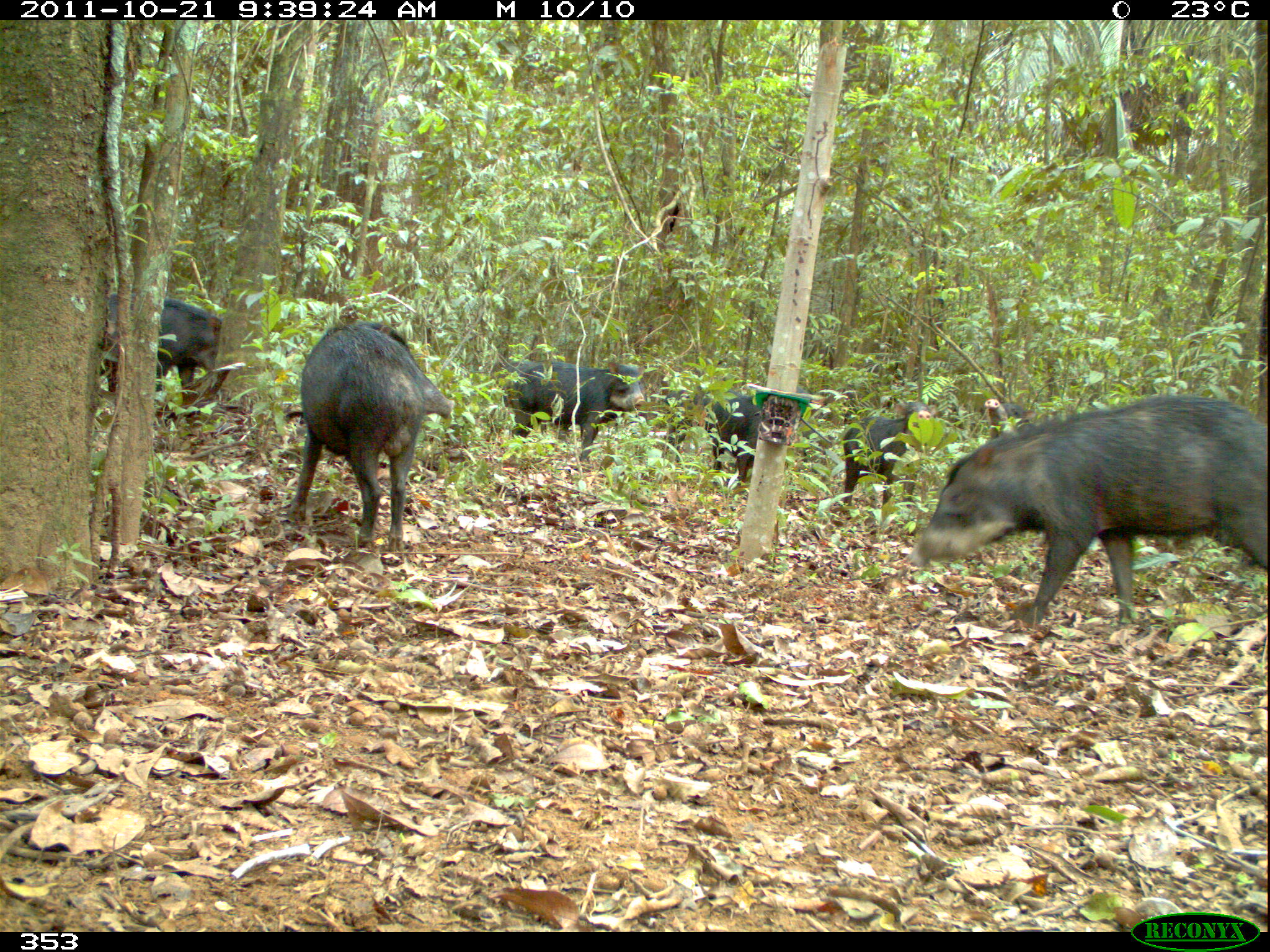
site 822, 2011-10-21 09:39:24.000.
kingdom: Animalia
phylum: Chordata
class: Mammalia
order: Artiodactyla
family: Tayassuidae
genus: Tayassu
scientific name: Tayassu pecari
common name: white-lipped peccary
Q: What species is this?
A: Tayassu pecari (white-lipped peccary).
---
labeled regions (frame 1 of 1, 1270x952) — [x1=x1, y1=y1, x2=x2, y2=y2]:
tayassu pecari: [x1=905, y1=396, x2=1267, y2=621]; [x1=289, y1=318, x2=452, y2=551]; [x1=508, y1=357, x2=648, y2=463]; [x1=842, y1=400, x2=938, y2=513]; [x1=702, y1=386, x2=810, y2=485]; [x1=157, y1=296, x2=224, y2=414]; [x1=663, y1=388, x2=711, y2=453]; [x1=102, y1=292, x2=124, y2=391]; [x1=983, y1=398, x2=1036, y2=439]